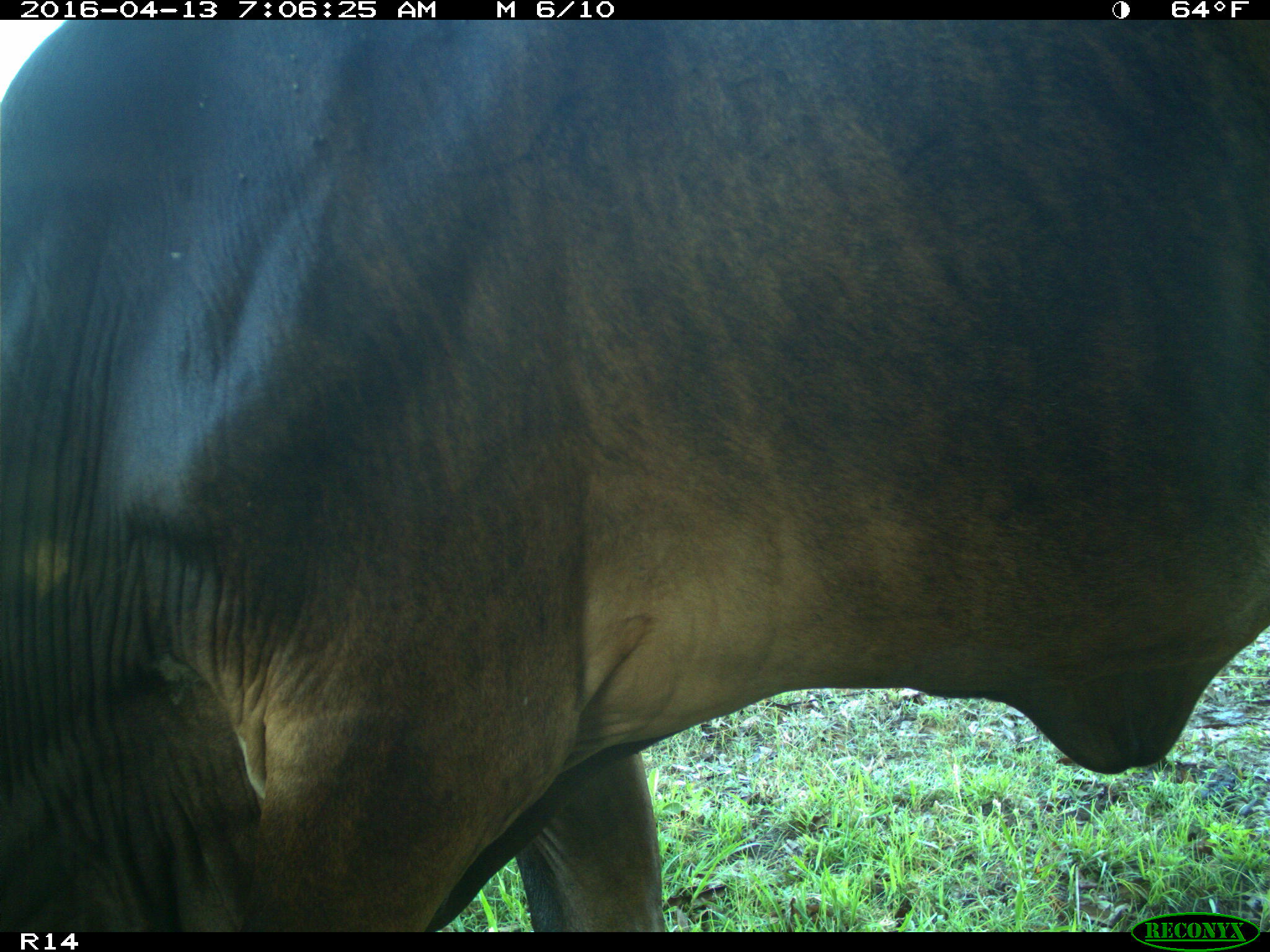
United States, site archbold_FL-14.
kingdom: Animalia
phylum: Chordata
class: Mammalia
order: Artiodactyla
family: Bovidae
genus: Bos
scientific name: Bos taurus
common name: domestic cow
Bos taurus (domestic cow).